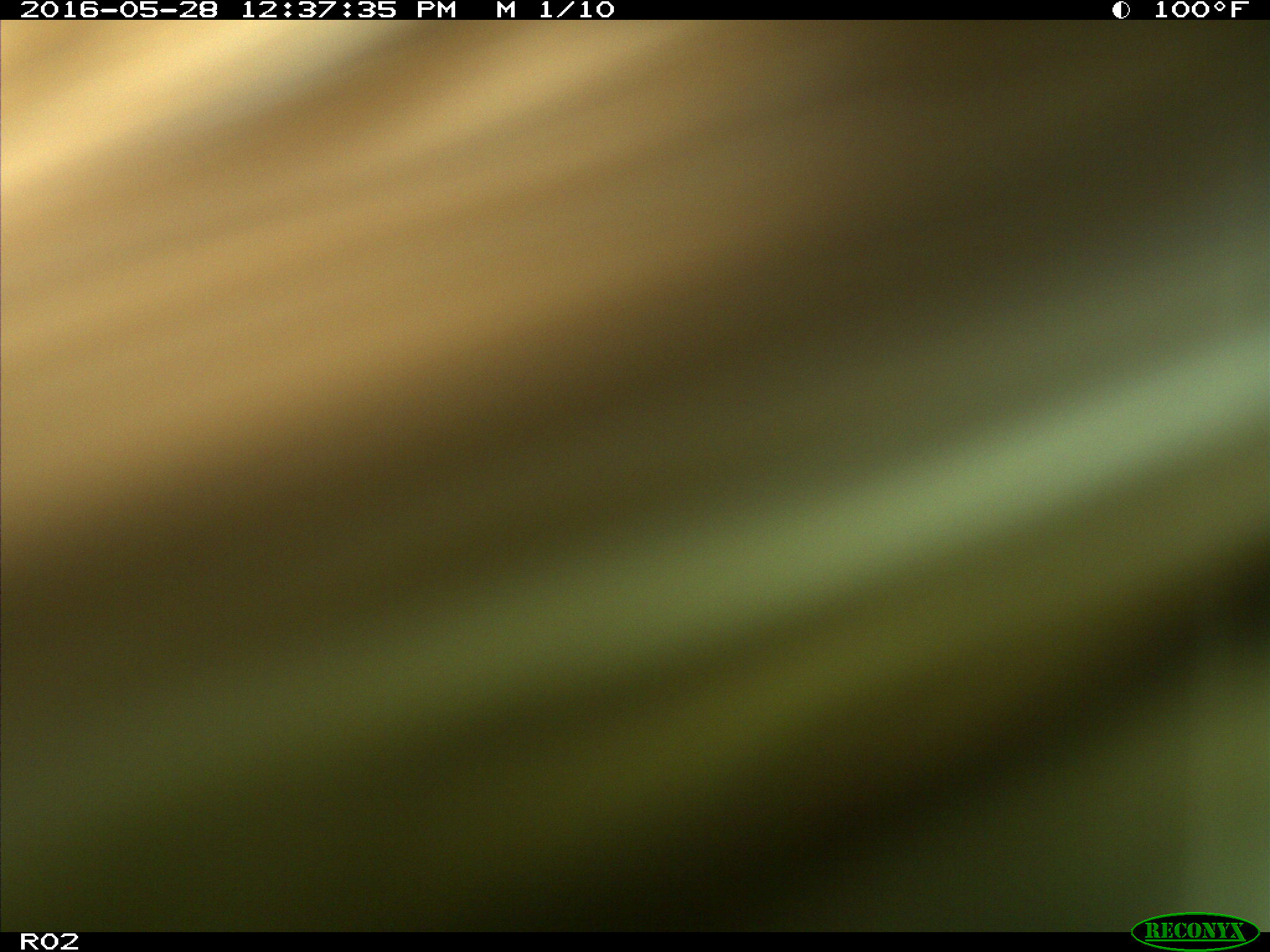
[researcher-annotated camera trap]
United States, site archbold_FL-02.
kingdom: Animalia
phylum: Chordata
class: Mammalia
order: Artiodactyla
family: Bovidae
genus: Bos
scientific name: Bos taurus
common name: domestic cow